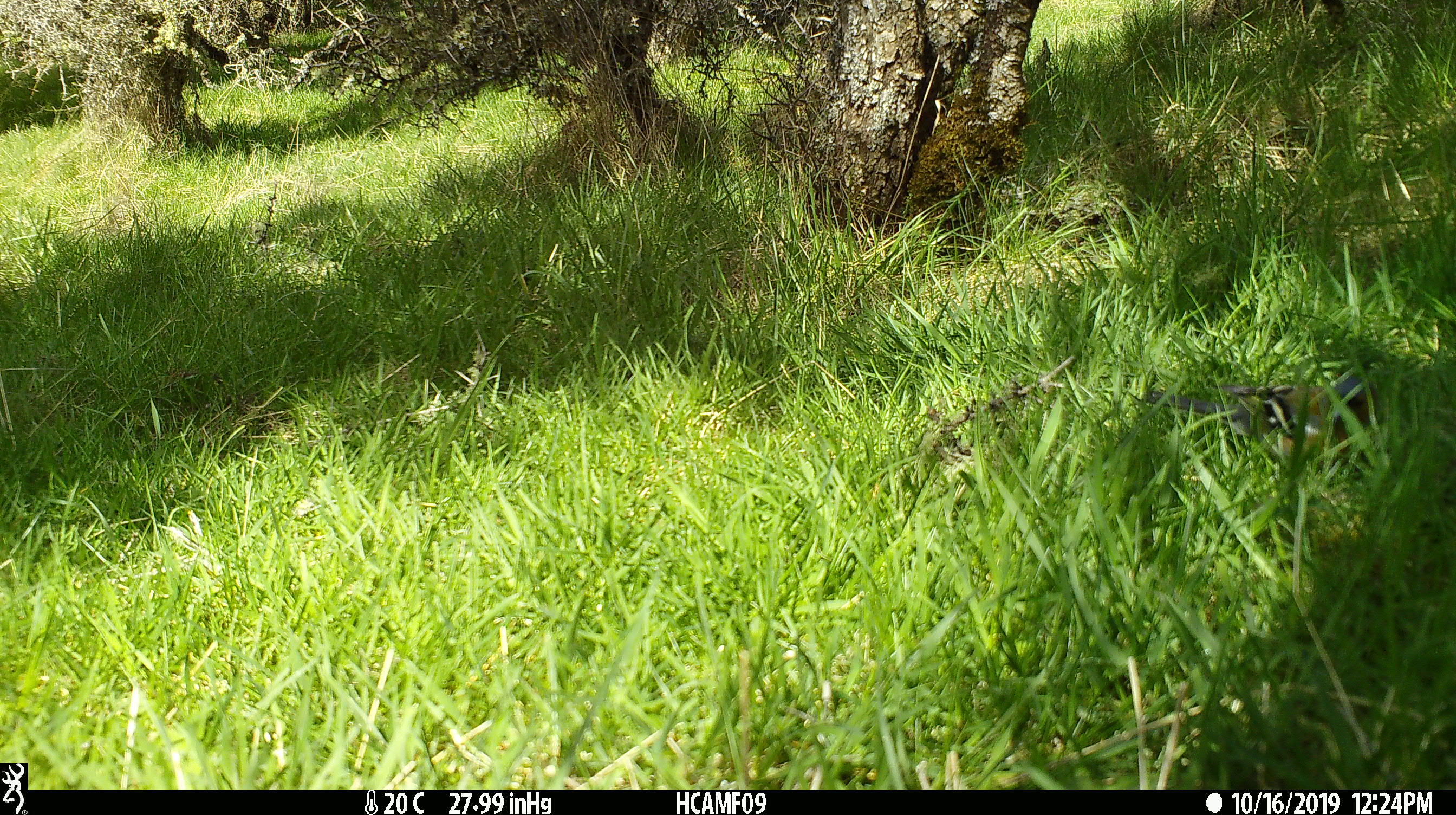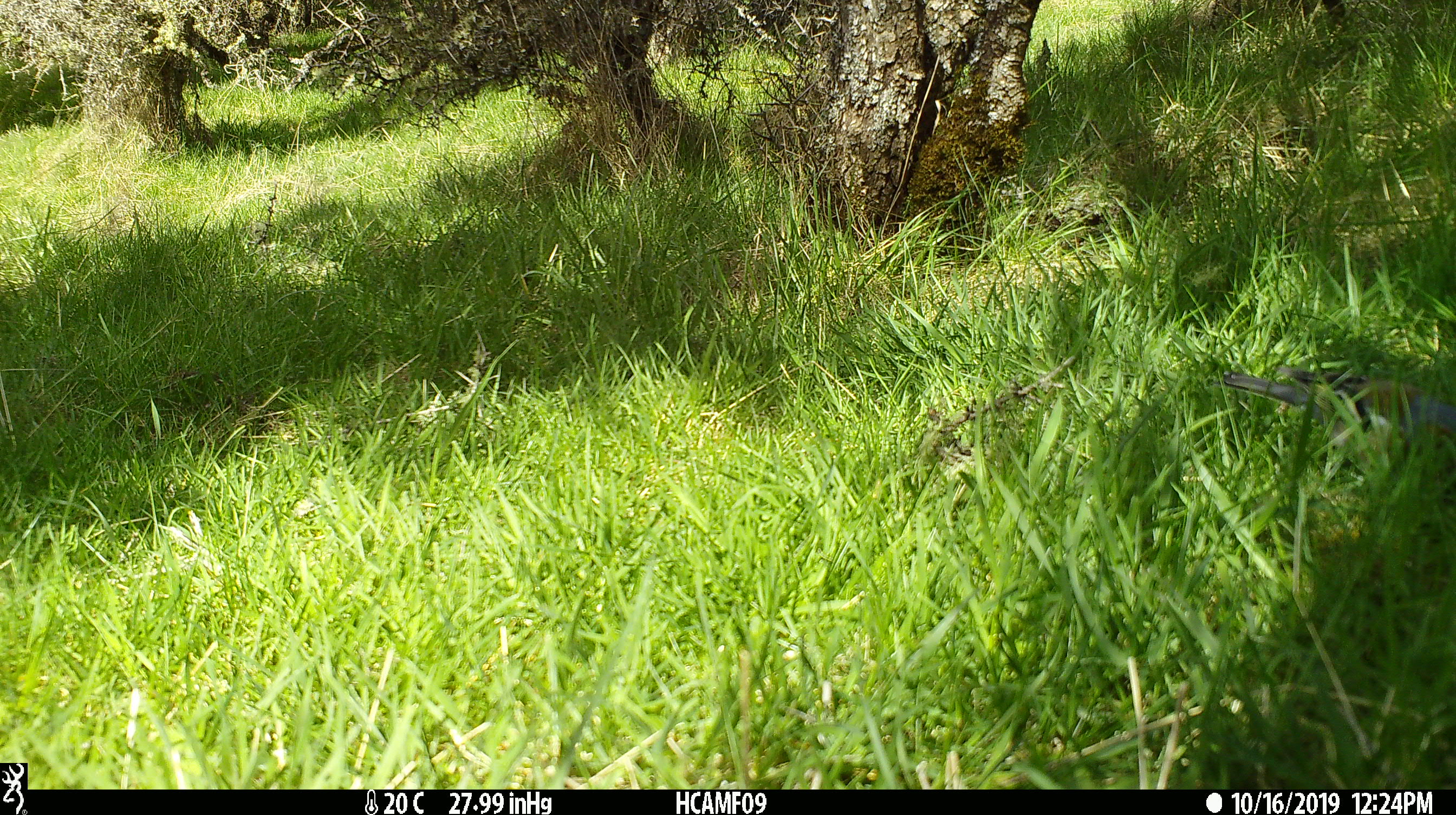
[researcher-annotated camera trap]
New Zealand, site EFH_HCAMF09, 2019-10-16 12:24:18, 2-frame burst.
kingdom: Animalia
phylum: Chordata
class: Aves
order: Passeriformes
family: Fringillidae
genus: Fringilla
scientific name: Fringilla coelebs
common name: common chaffinch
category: chaffinch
Chaffinch (common chaffinch) (Fringilla coelebs).